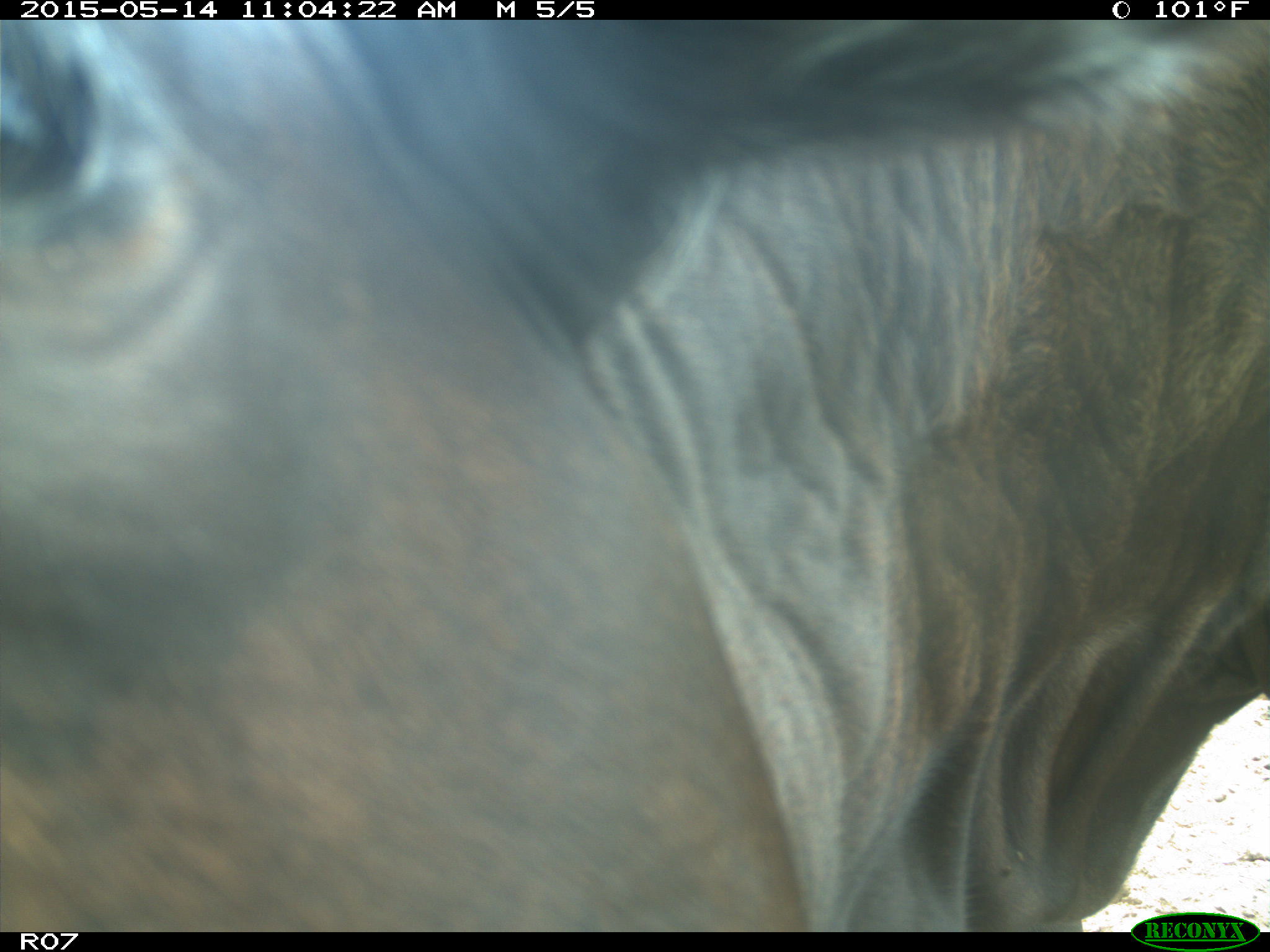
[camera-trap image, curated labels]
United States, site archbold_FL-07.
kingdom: Animalia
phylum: Chordata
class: Mammalia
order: Artiodactyla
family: Bovidae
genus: Bos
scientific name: Bos taurus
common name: domestic cow